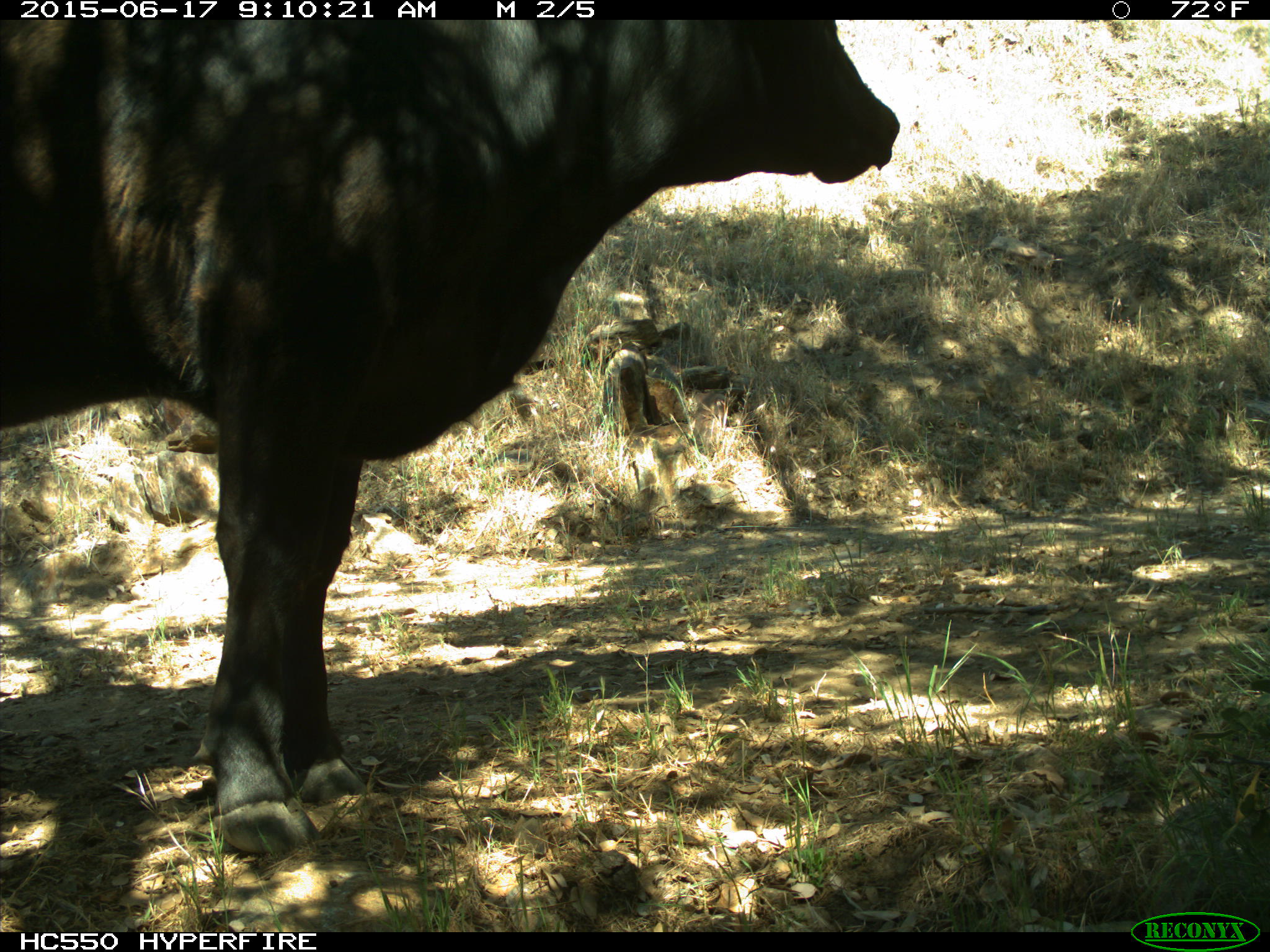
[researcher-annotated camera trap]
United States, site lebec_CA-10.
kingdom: Animalia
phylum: Chordata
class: Mammalia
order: Artiodactyla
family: Bovidae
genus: Bos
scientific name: Bos taurus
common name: domestic cow